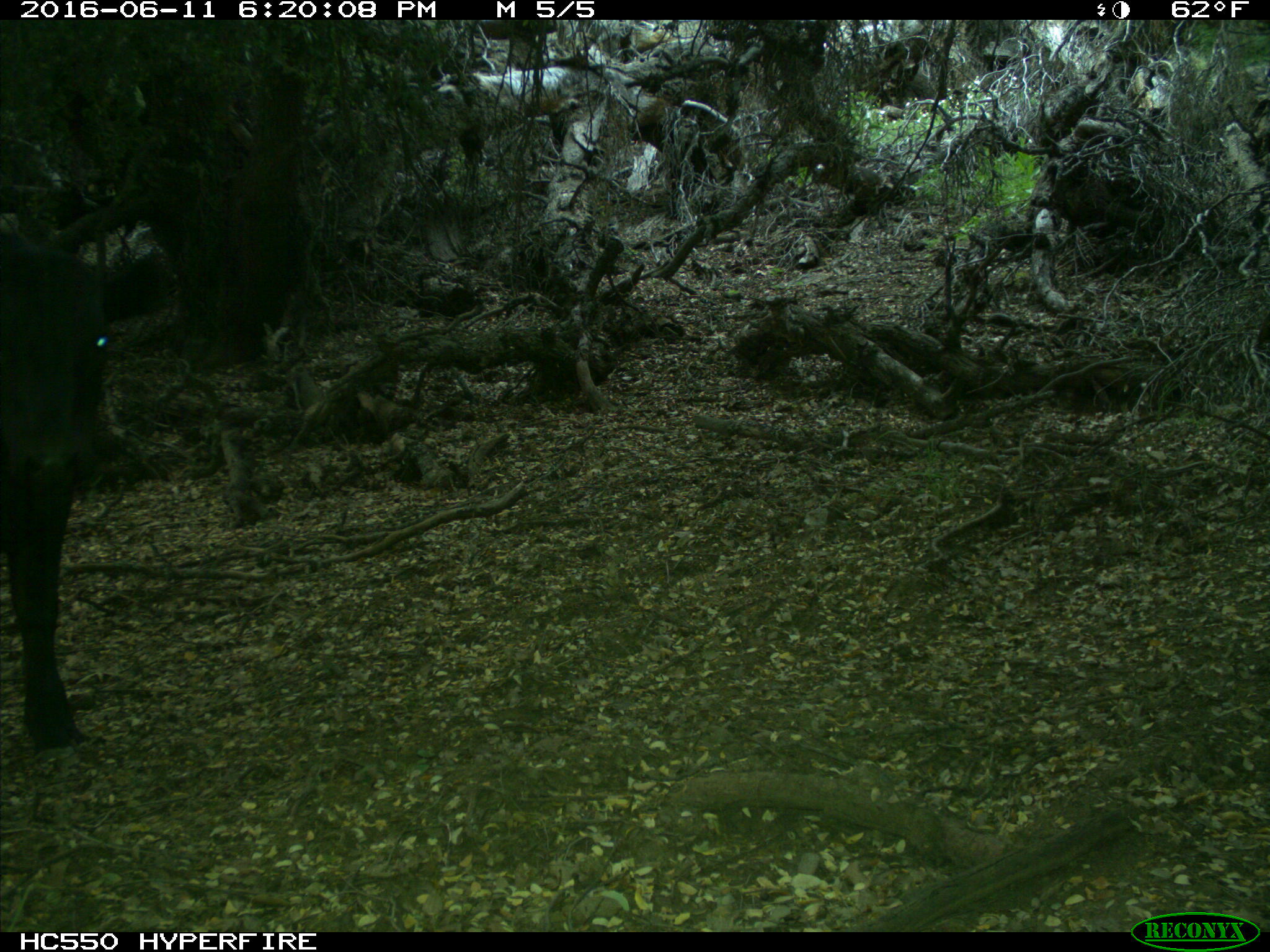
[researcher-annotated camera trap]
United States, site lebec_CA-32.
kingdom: Animalia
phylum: Chordata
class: Mammalia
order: Artiodactyla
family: Bovidae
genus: Bos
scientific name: Bos taurus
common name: domestic cow